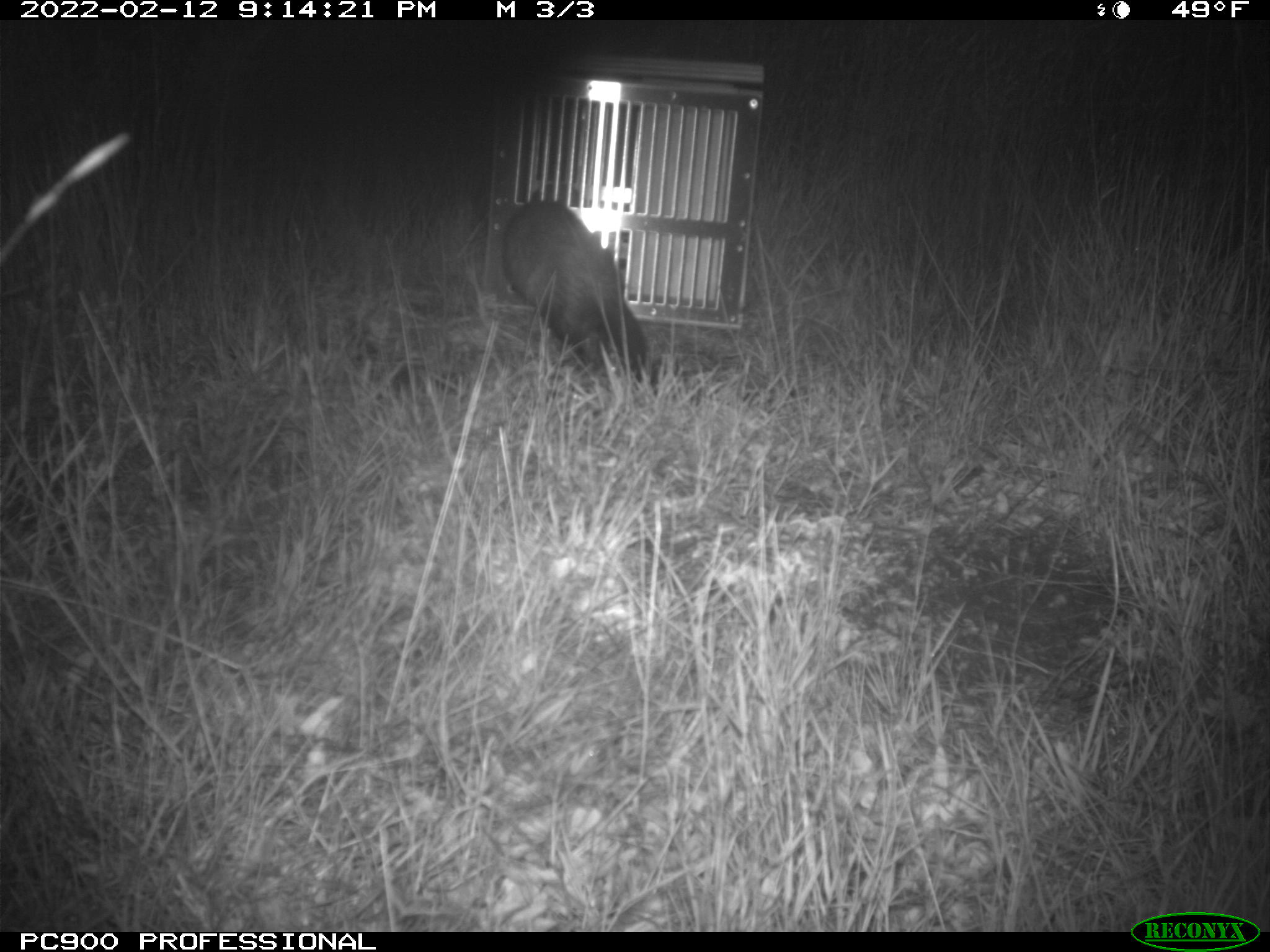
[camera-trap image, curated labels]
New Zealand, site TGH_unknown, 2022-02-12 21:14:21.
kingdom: Animalia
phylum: Chordata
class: Mammalia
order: Carnivora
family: Mustelidae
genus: Mustela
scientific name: Mustela furo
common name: ferret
Ferret (Mustela furo).